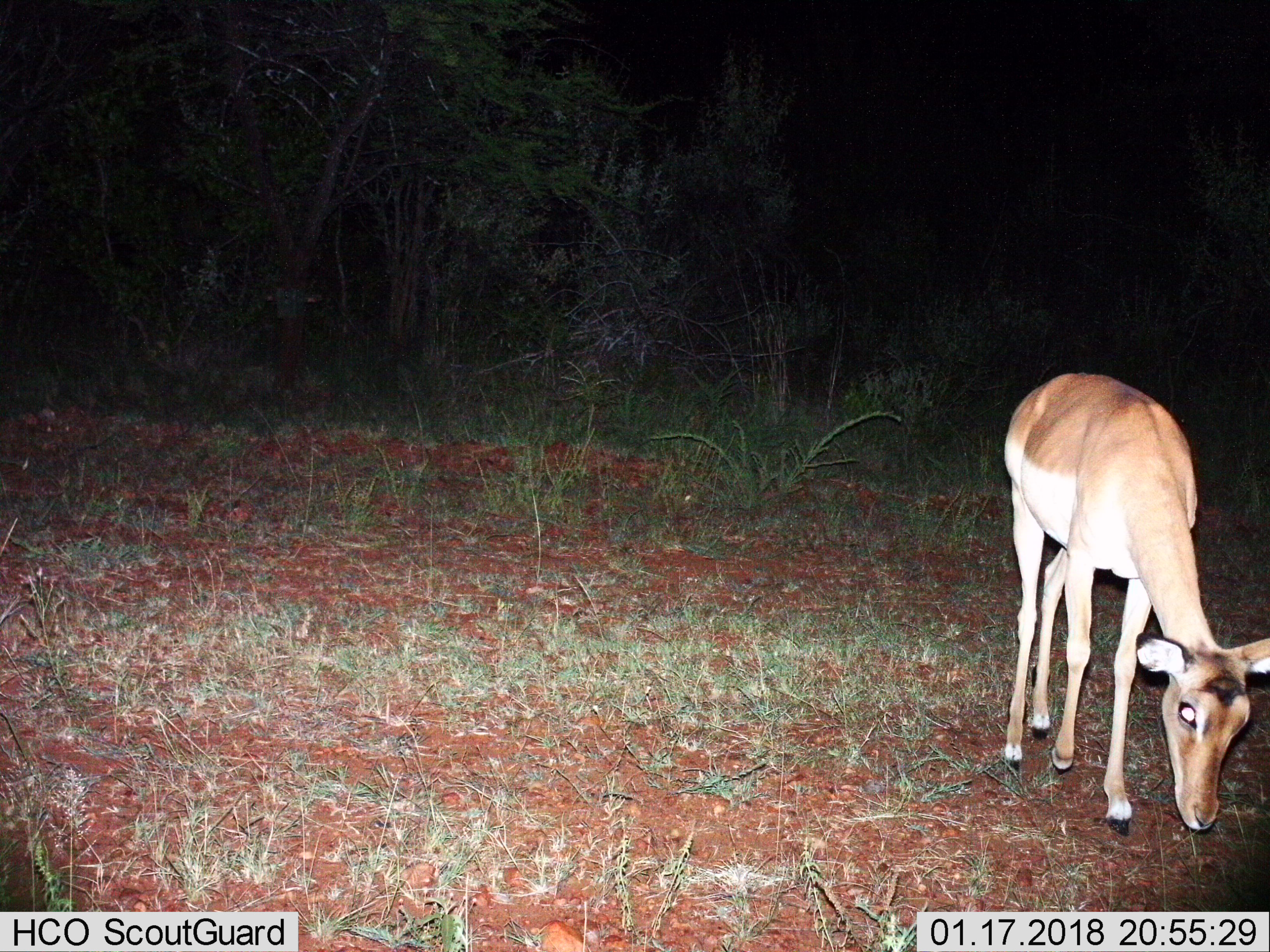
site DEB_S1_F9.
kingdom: Animalia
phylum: Chordata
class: Mammalia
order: Artiodactyla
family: Bovidae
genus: Aepyceros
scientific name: Aepyceros melampus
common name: impala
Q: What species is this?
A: Impala (Aepyceros melampus).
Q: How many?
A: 1.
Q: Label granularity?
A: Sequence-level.